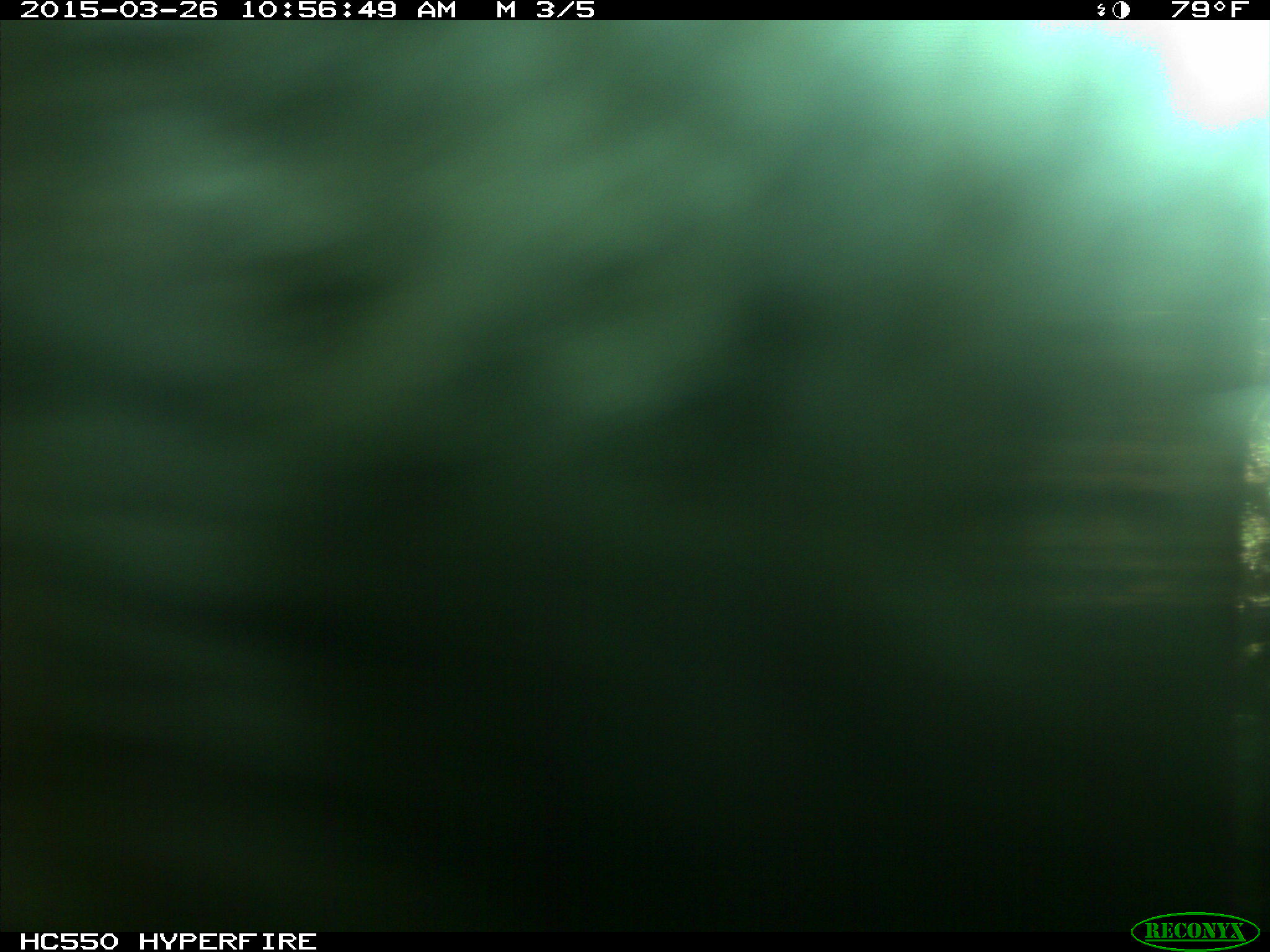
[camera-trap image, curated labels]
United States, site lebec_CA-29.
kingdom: Animalia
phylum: Chordata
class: Mammalia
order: Artiodactyla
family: Bovidae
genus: Bos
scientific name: Bos taurus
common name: domestic cow